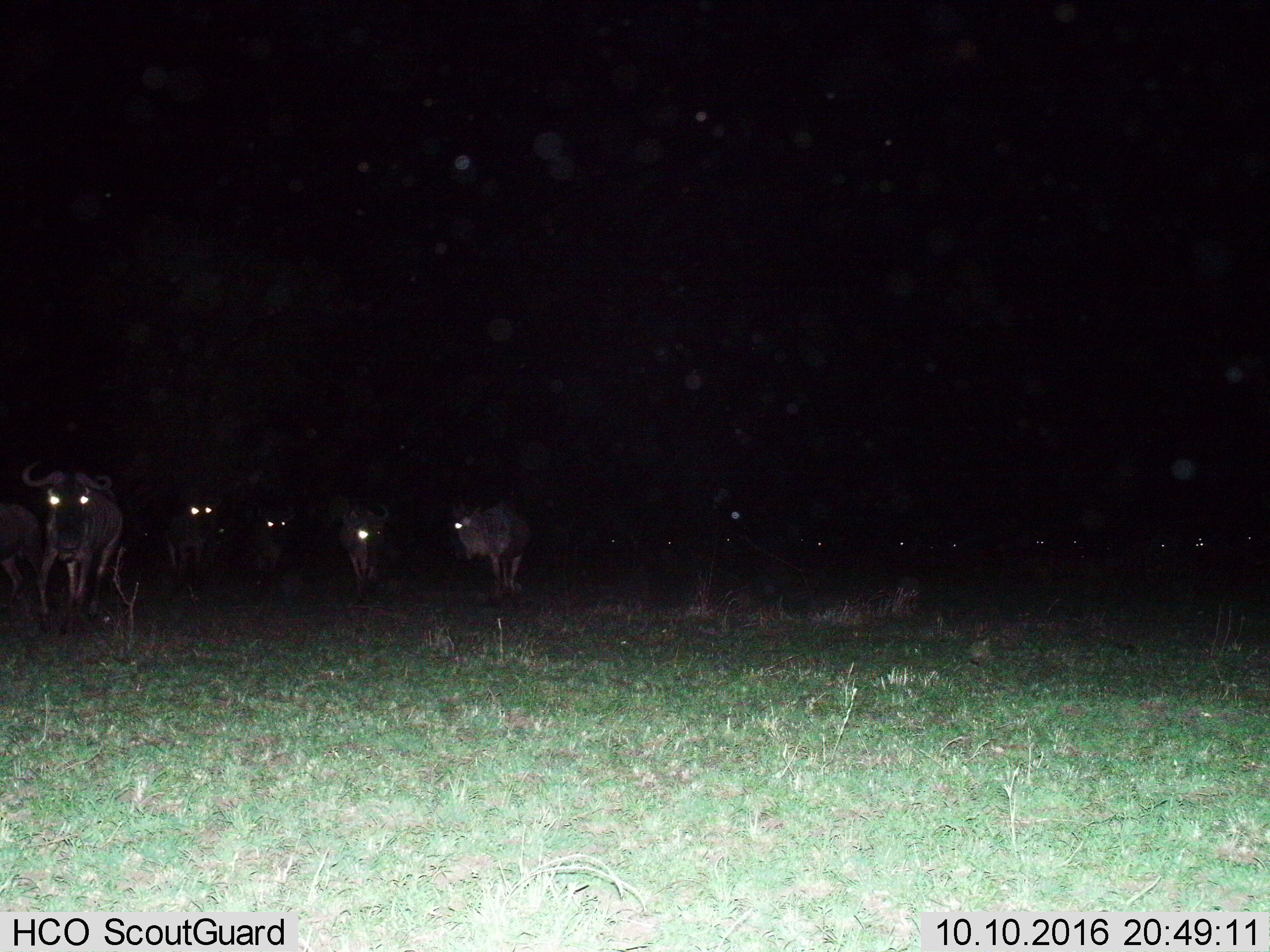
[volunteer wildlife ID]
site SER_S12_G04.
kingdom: Animalia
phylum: Chordata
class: Mammalia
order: Artiodactyla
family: Bovidae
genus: Connochaetes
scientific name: Connochaetes taurinus taurinus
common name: blue wildebeest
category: wildebeestblue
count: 11-50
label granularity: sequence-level